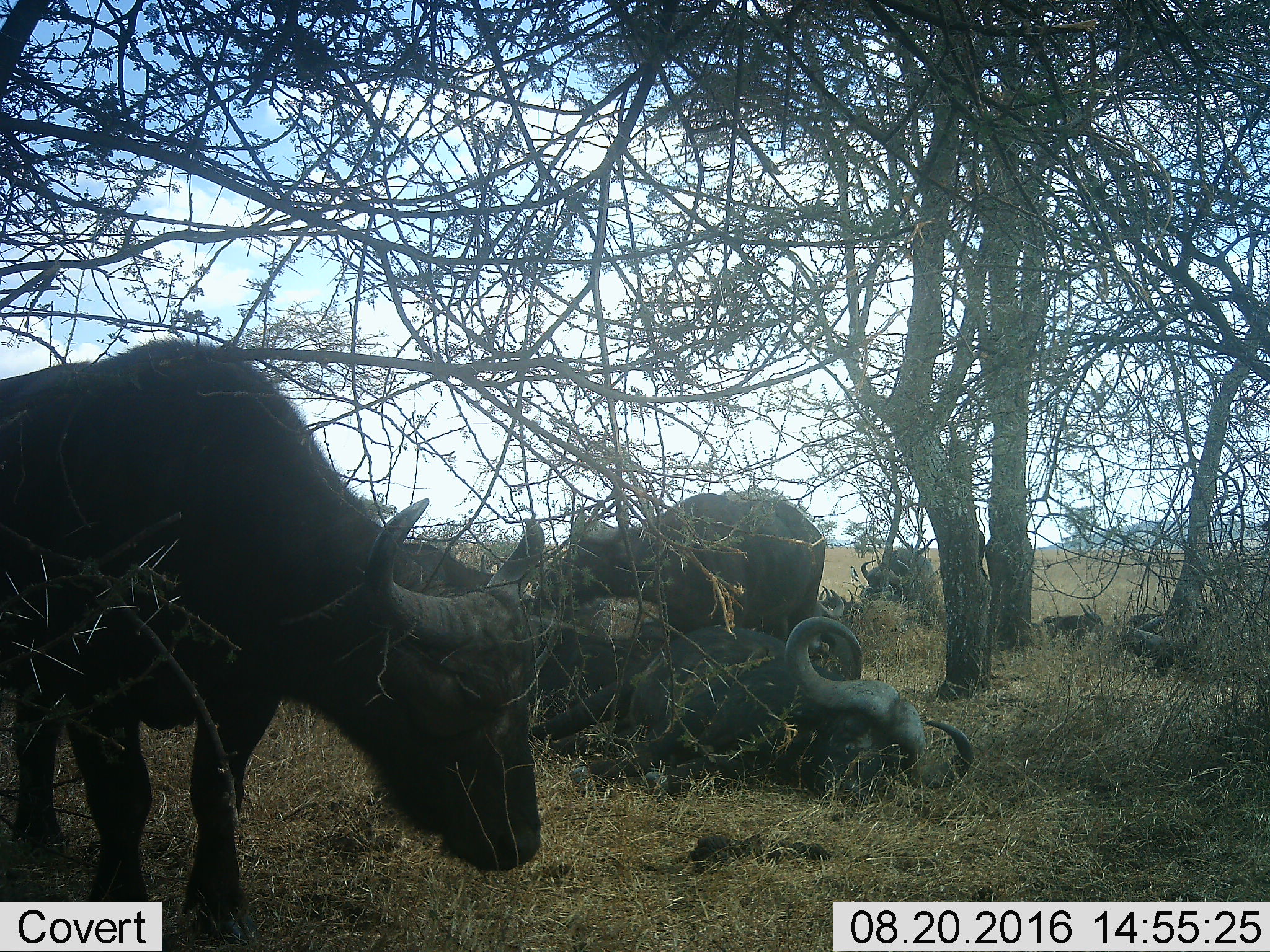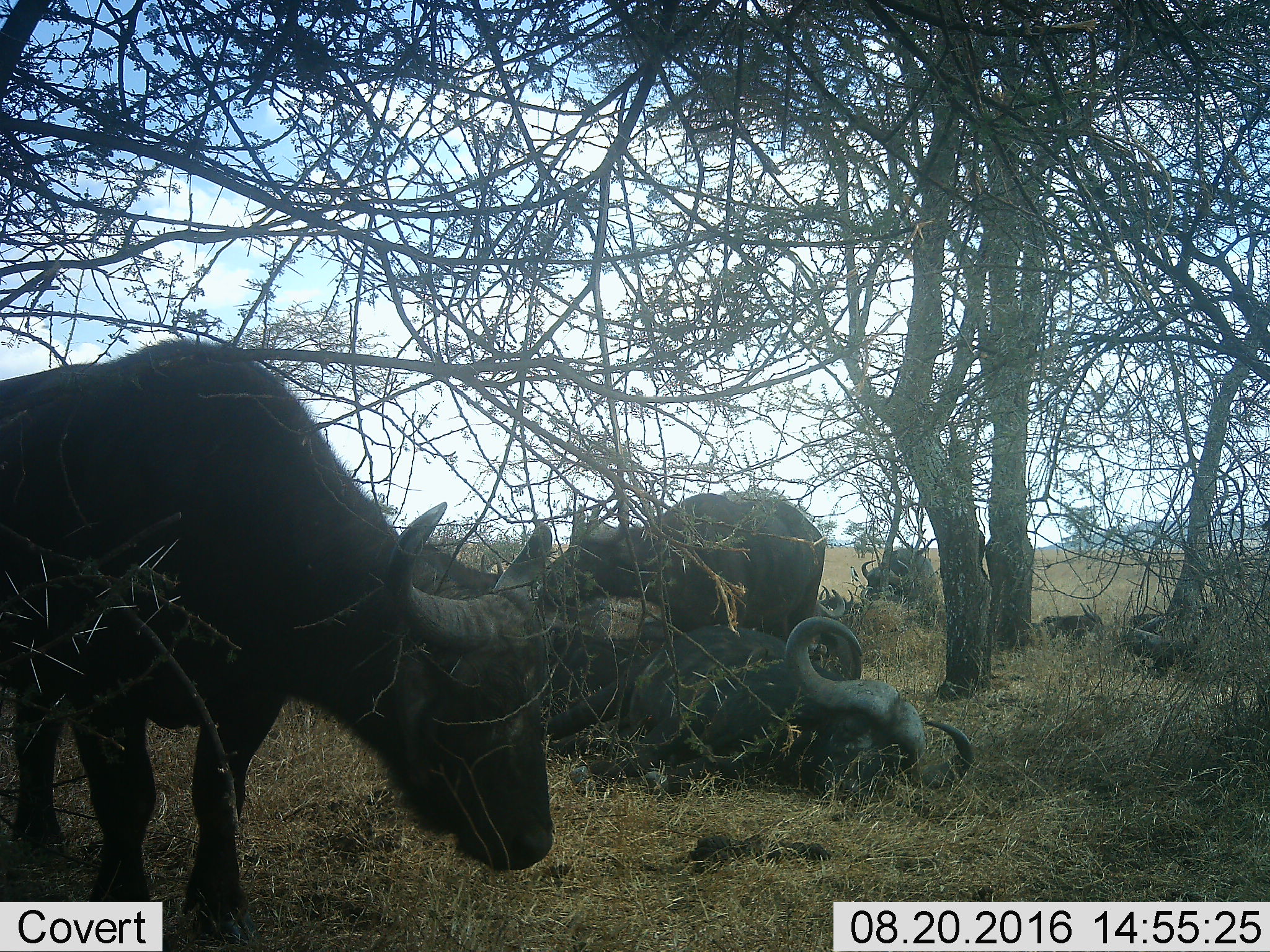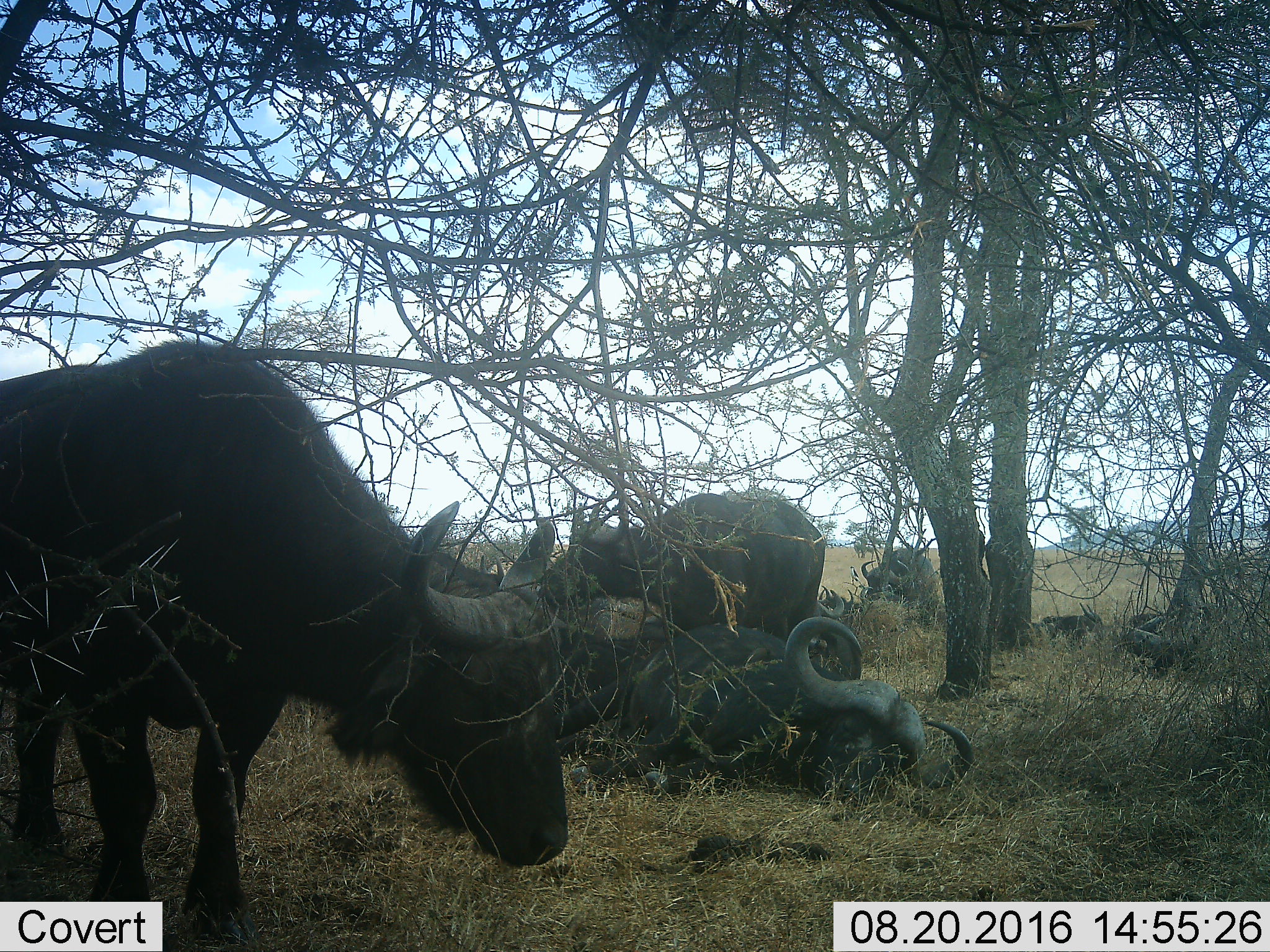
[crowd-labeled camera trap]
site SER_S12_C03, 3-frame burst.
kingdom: Animalia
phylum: Chordata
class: Mammalia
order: Artiodactyla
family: Bovidae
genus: Syncerus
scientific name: Syncerus caffer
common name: african buffalo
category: buffalo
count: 7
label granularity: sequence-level